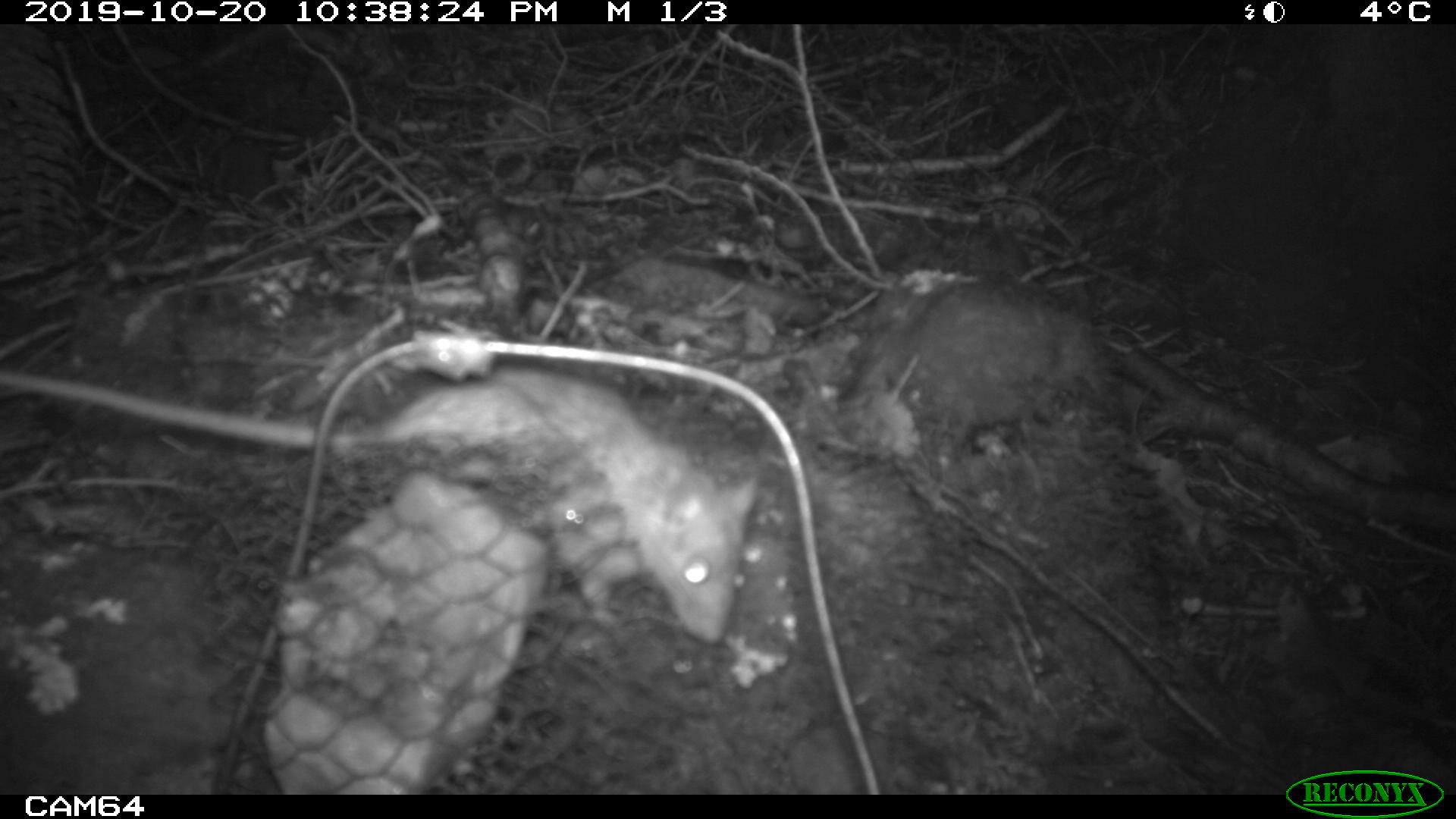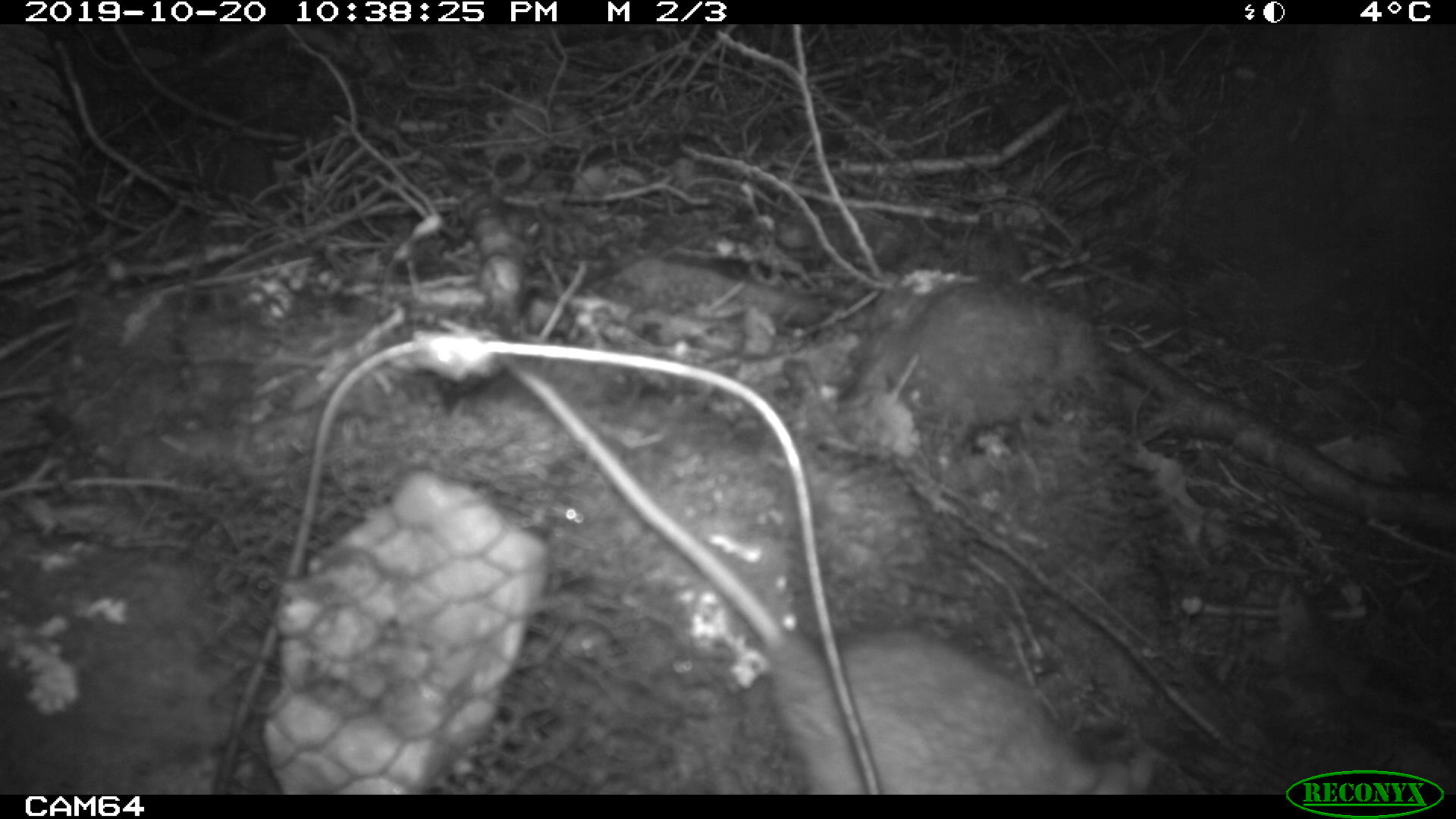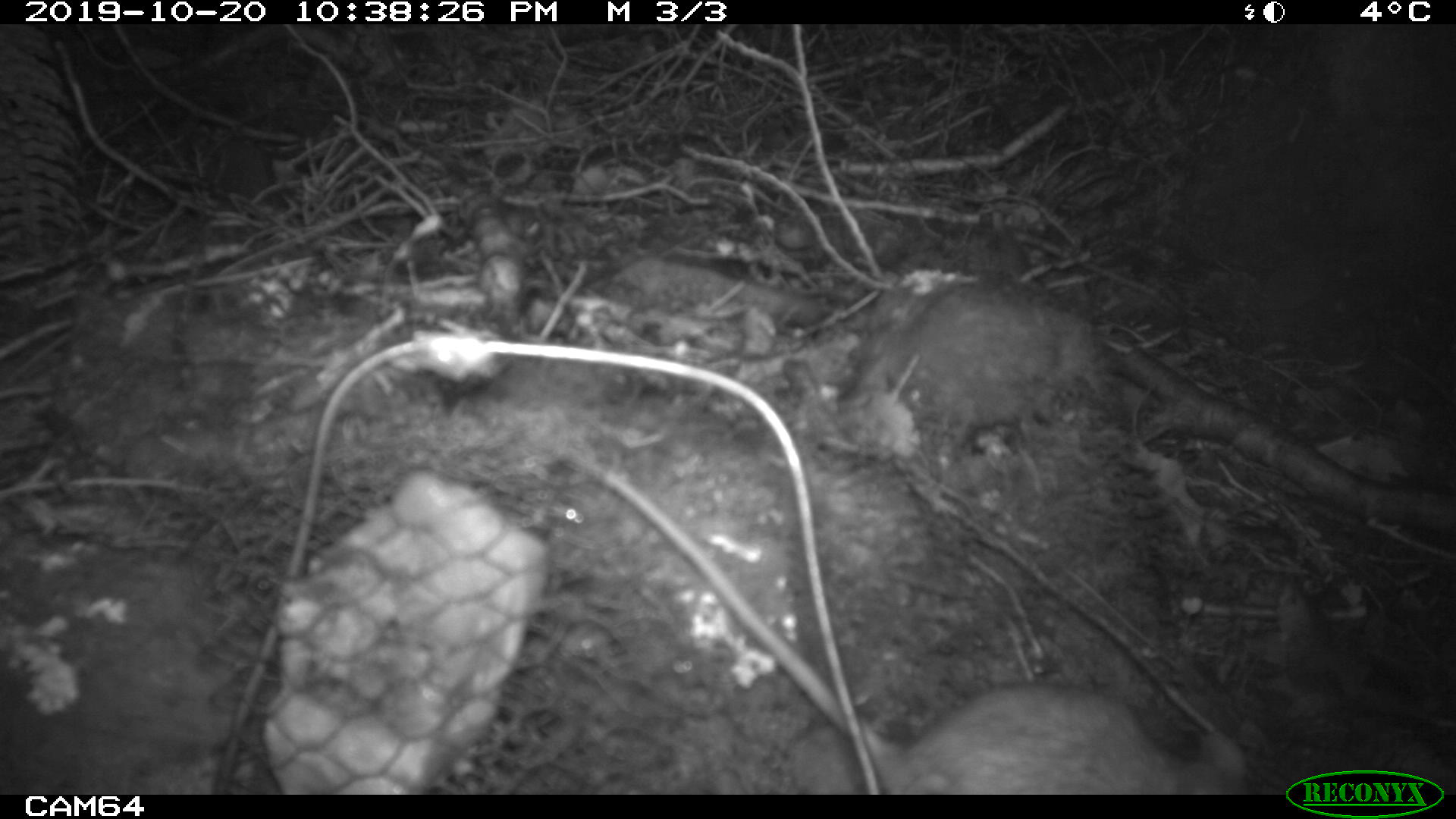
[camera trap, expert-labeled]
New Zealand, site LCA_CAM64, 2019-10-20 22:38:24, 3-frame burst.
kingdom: Animalia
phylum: Chordata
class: Mammalia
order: Rodentia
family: Muridae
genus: Rattus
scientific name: Rattus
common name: rat